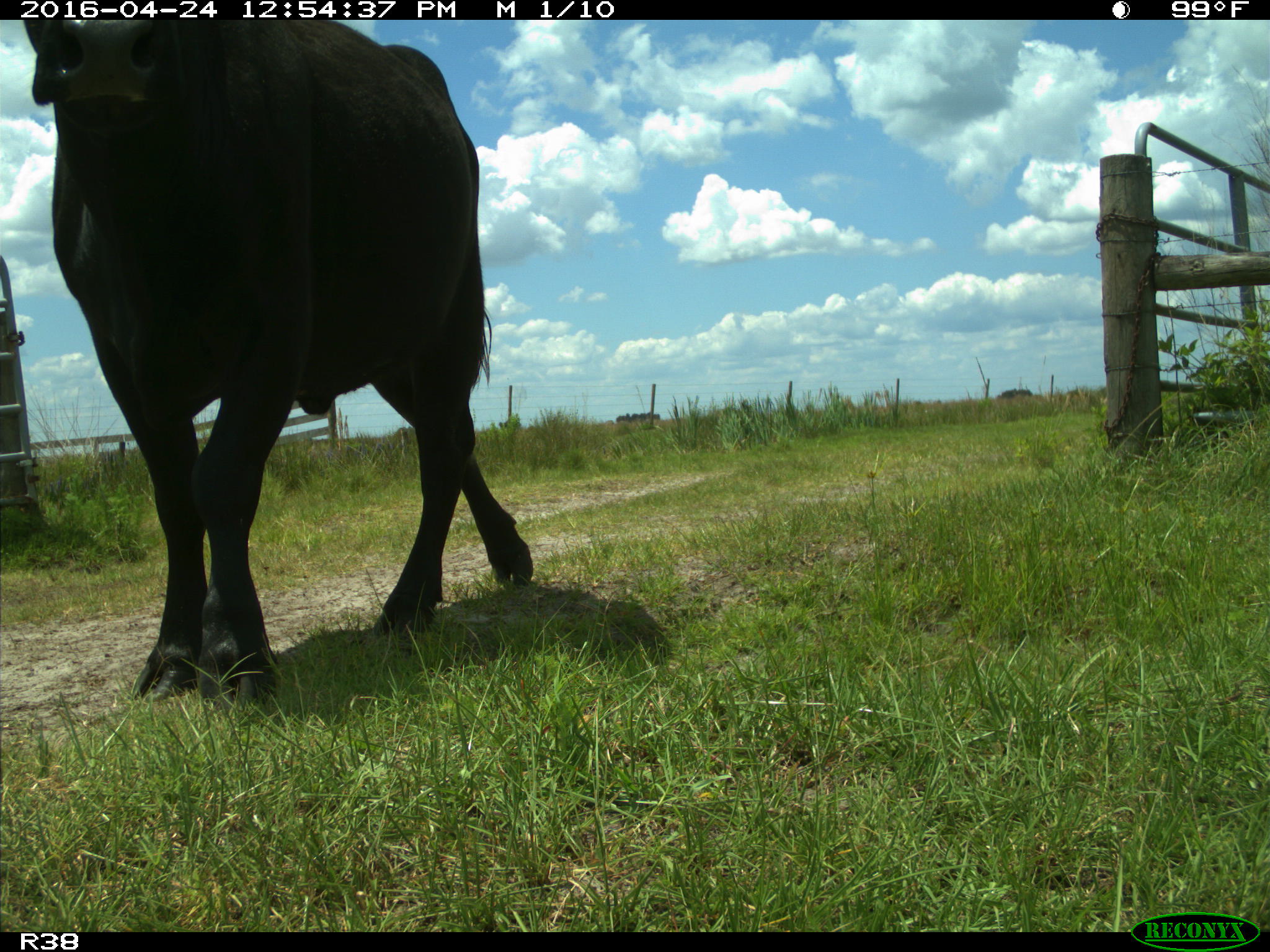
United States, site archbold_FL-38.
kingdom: Animalia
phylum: Chordata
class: Mammalia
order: Artiodactyla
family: Bovidae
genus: Bos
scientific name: Bos taurus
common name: domestic cow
Bos taurus (domestic cow).